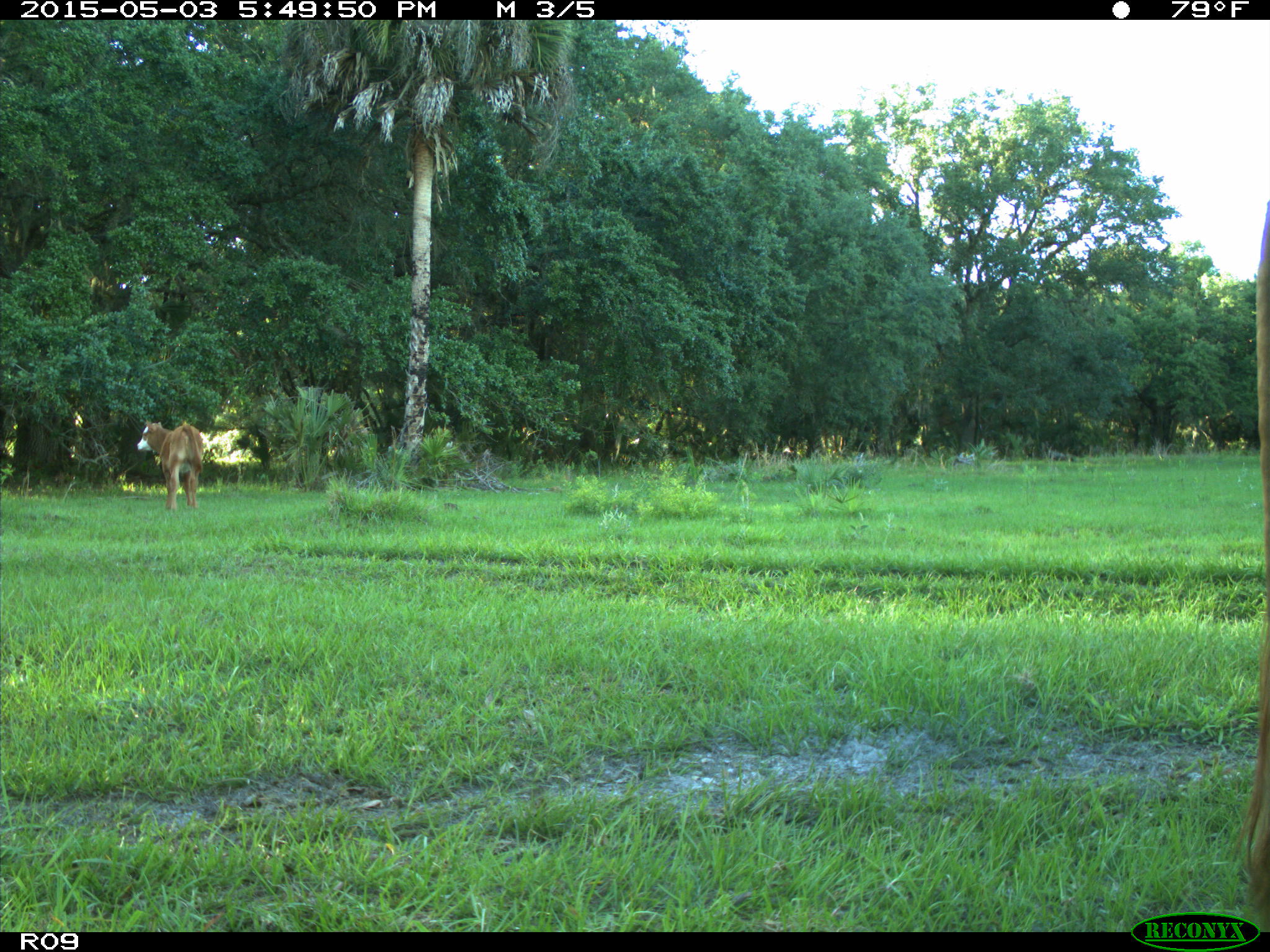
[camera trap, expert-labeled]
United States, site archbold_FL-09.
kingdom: Animalia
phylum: Chordata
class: Mammalia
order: Artiodactyla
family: Bovidae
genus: Bos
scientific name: Bos taurus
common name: domestic cow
Bos taurus (domestic cow).